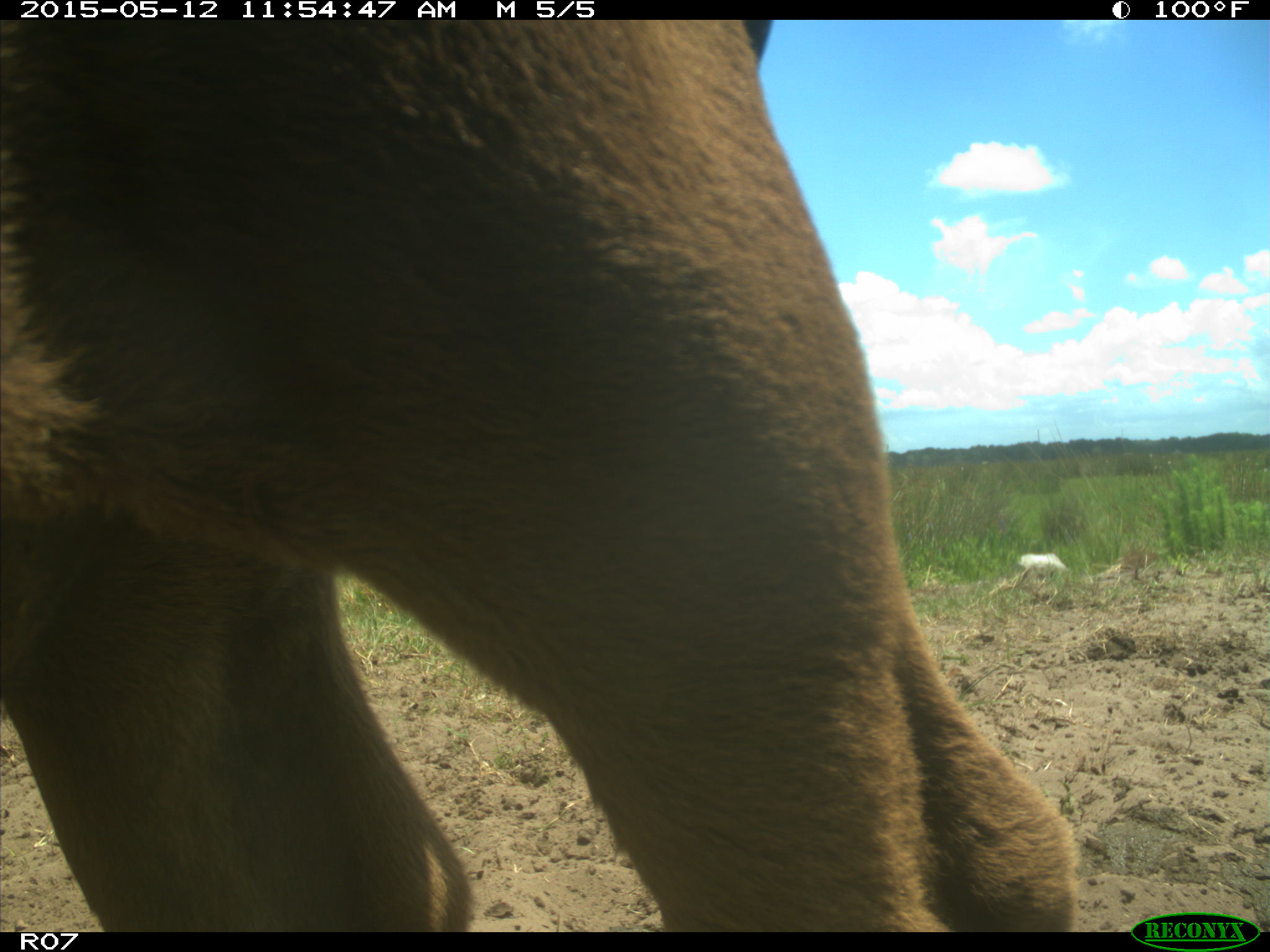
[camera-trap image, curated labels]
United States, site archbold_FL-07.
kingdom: Animalia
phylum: Chordata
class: Mammalia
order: Artiodactyla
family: Bovidae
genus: Bos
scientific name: Bos taurus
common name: domestic cow